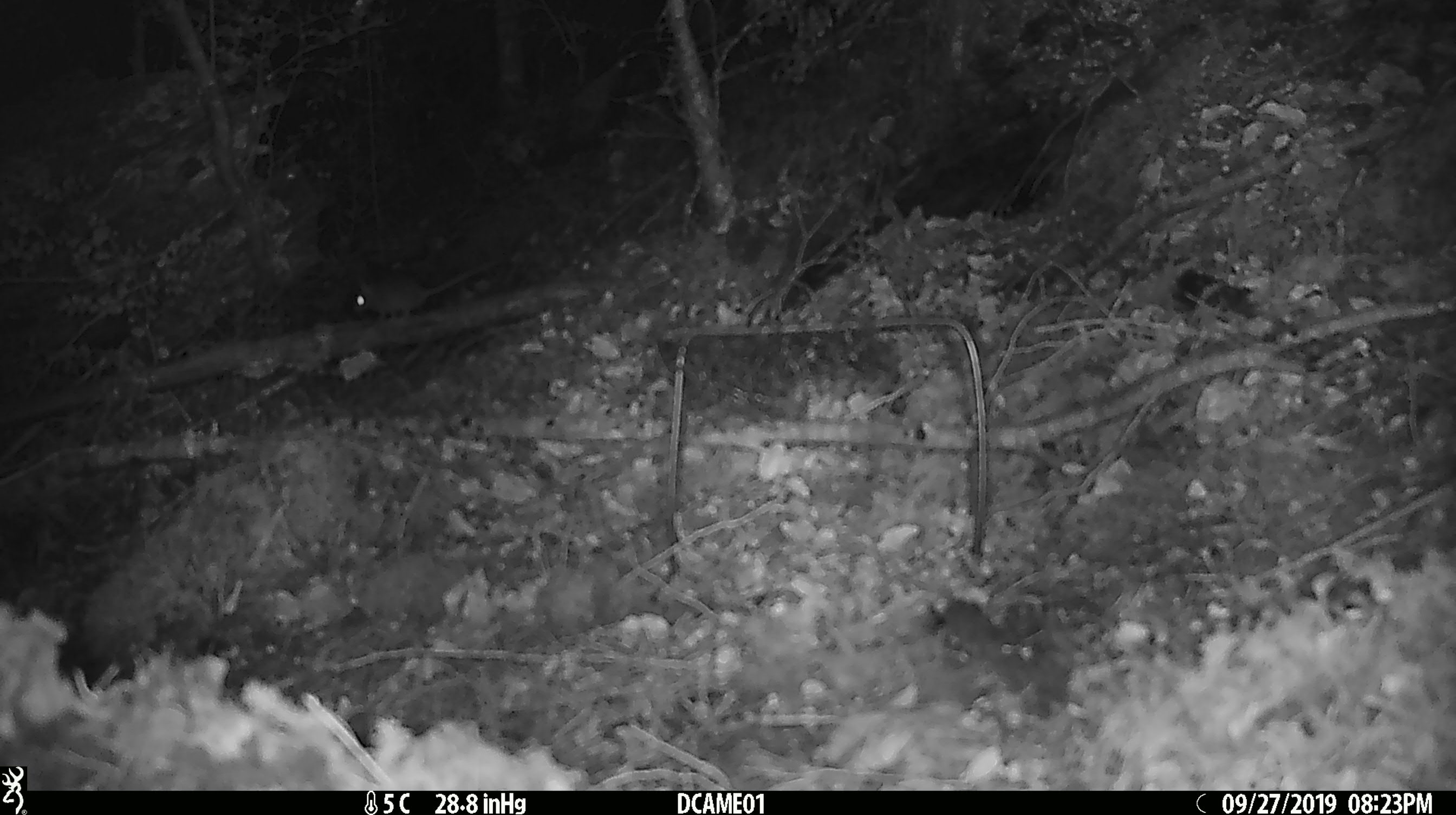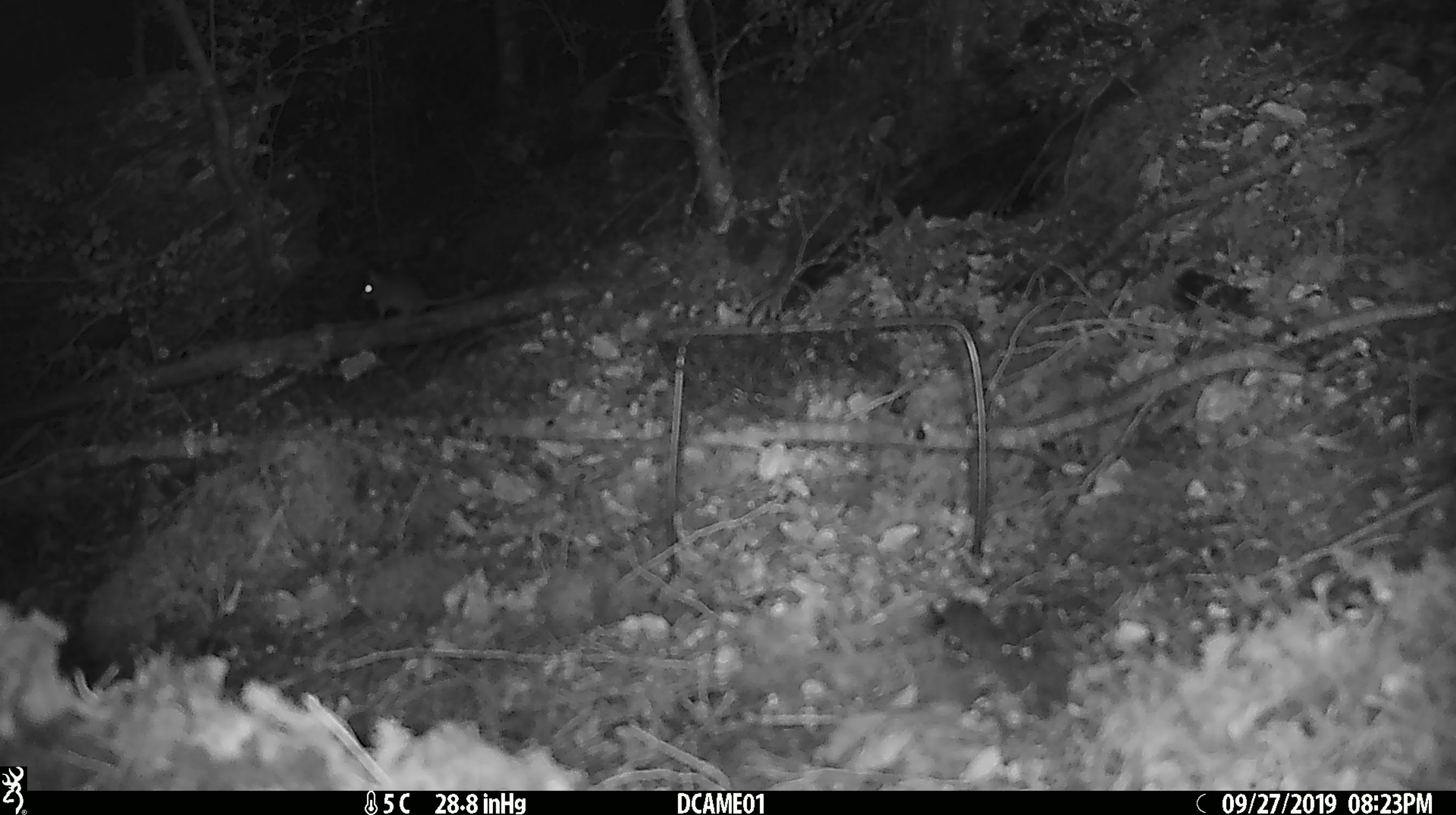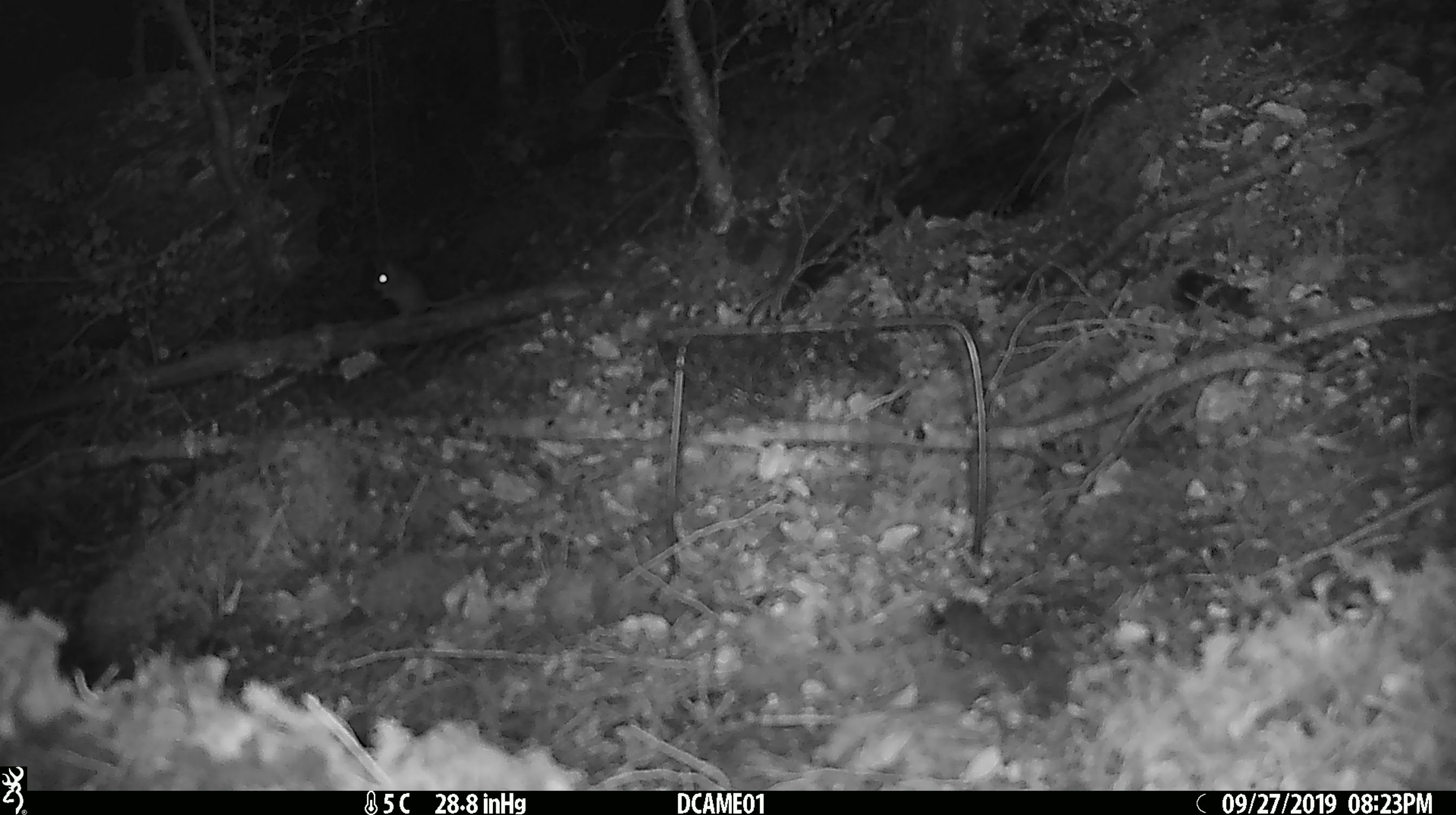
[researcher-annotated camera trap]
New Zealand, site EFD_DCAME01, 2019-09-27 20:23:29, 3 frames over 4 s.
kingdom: Animalia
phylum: Chordata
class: Mammalia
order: Rodentia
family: Muridae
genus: Mus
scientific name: Mus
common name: mouse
Mouse (Mus).